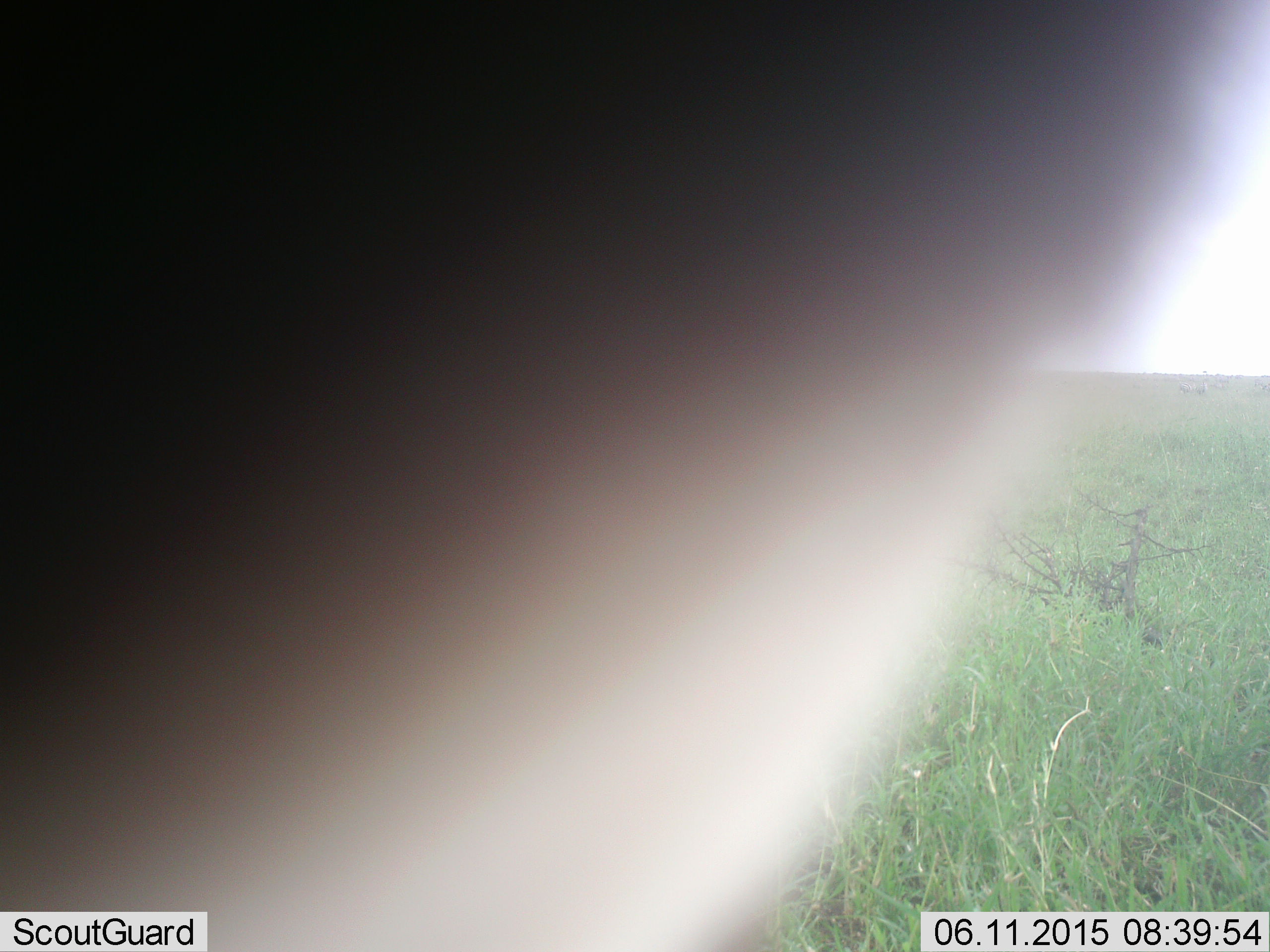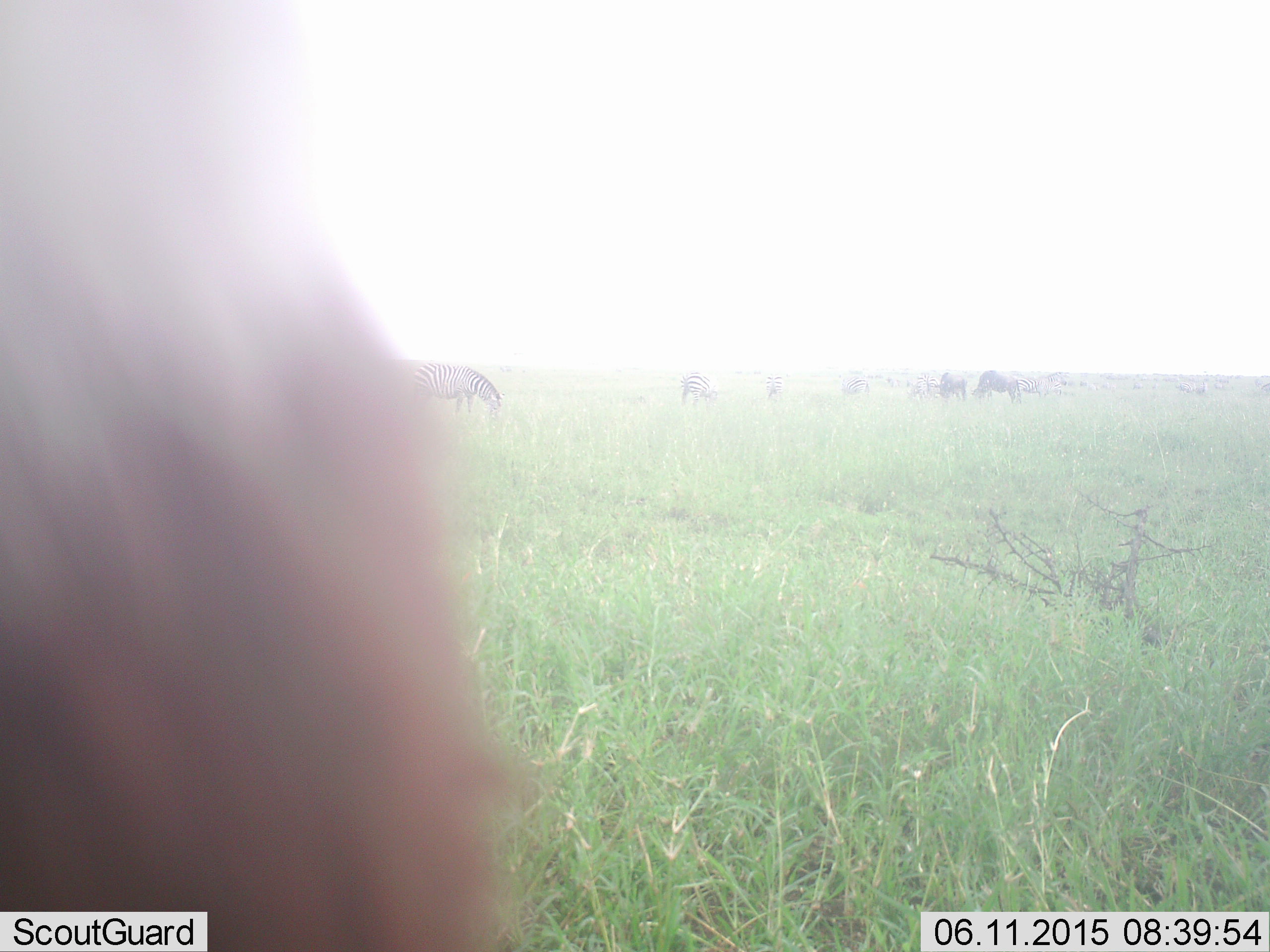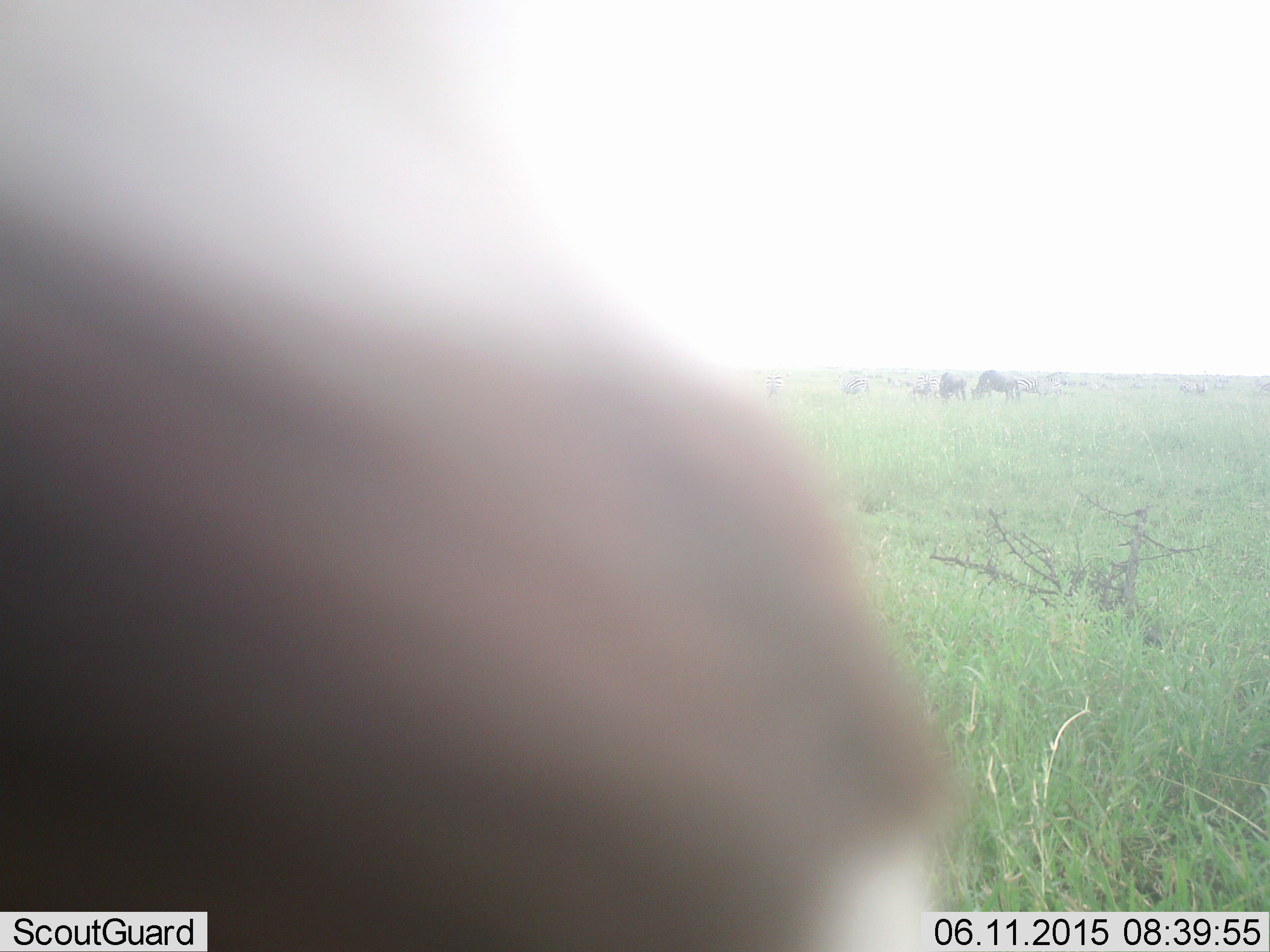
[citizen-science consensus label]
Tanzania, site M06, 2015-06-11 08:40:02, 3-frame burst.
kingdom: Animalia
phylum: Chordata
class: Mammalia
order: Artiodactyla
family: Bovidae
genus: Connochaetes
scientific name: Connochaetes taurinus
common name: blue wildebeest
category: wildebeest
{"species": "wildebeest (blue wildebeest) (Connochaetes taurinus)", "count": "3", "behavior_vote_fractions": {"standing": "30%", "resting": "0%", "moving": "0%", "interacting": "0%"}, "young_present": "0%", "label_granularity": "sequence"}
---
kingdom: Animalia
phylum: Chordata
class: Mammalia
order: Perissodactyla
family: Equidae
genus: Equus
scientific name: Equus quagga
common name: plains zebra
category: zebra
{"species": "zebra (plains zebra) (Equus quagga)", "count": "4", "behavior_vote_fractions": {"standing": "25%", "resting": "0%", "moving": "8%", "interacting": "0%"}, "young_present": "0%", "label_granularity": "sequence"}